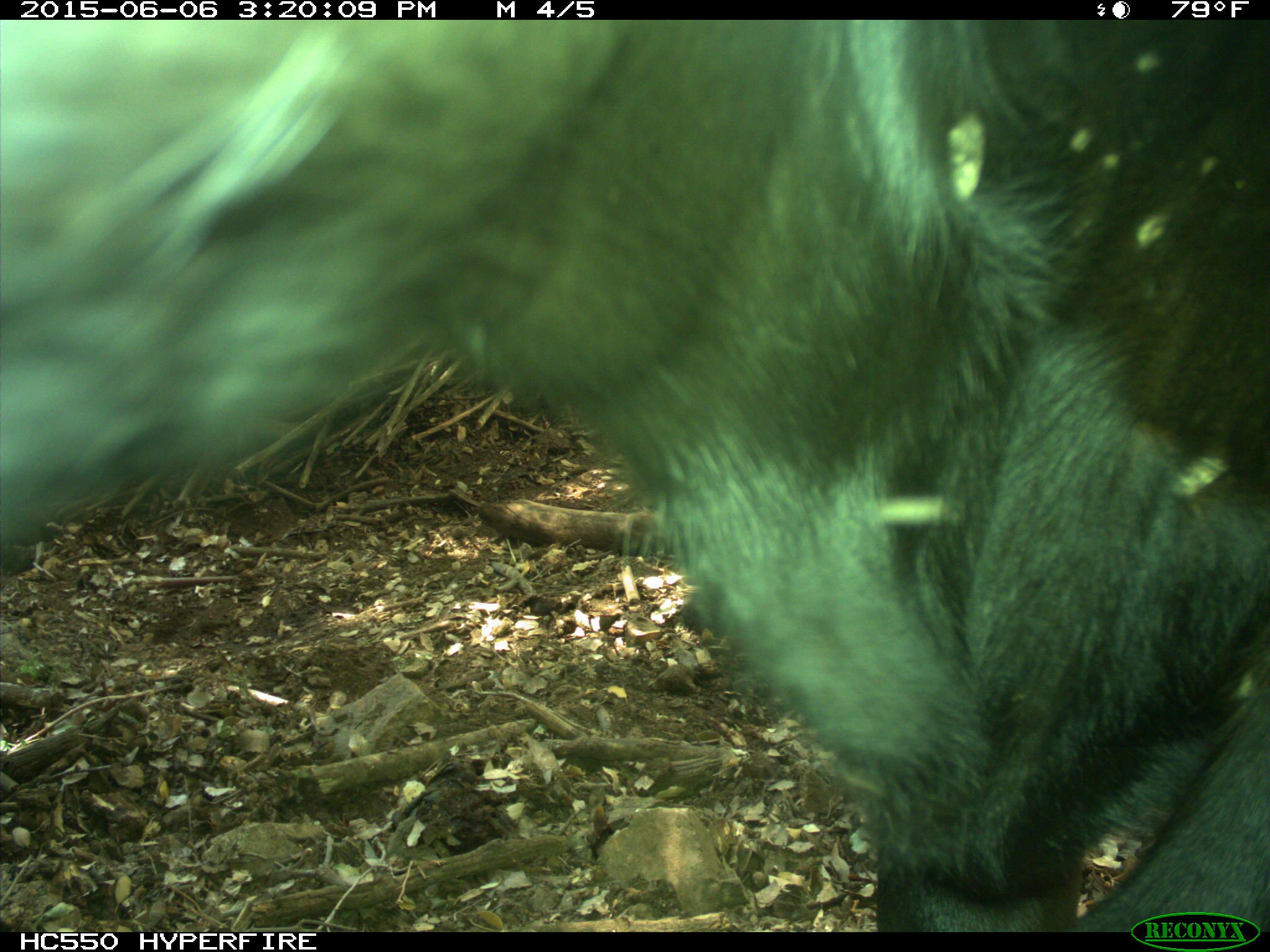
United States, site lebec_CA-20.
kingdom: Animalia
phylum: Chordata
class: Mammalia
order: Artiodactyla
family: Bovidae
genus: Bos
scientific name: Bos taurus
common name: domestic cow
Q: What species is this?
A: Bos taurus (domestic cow).